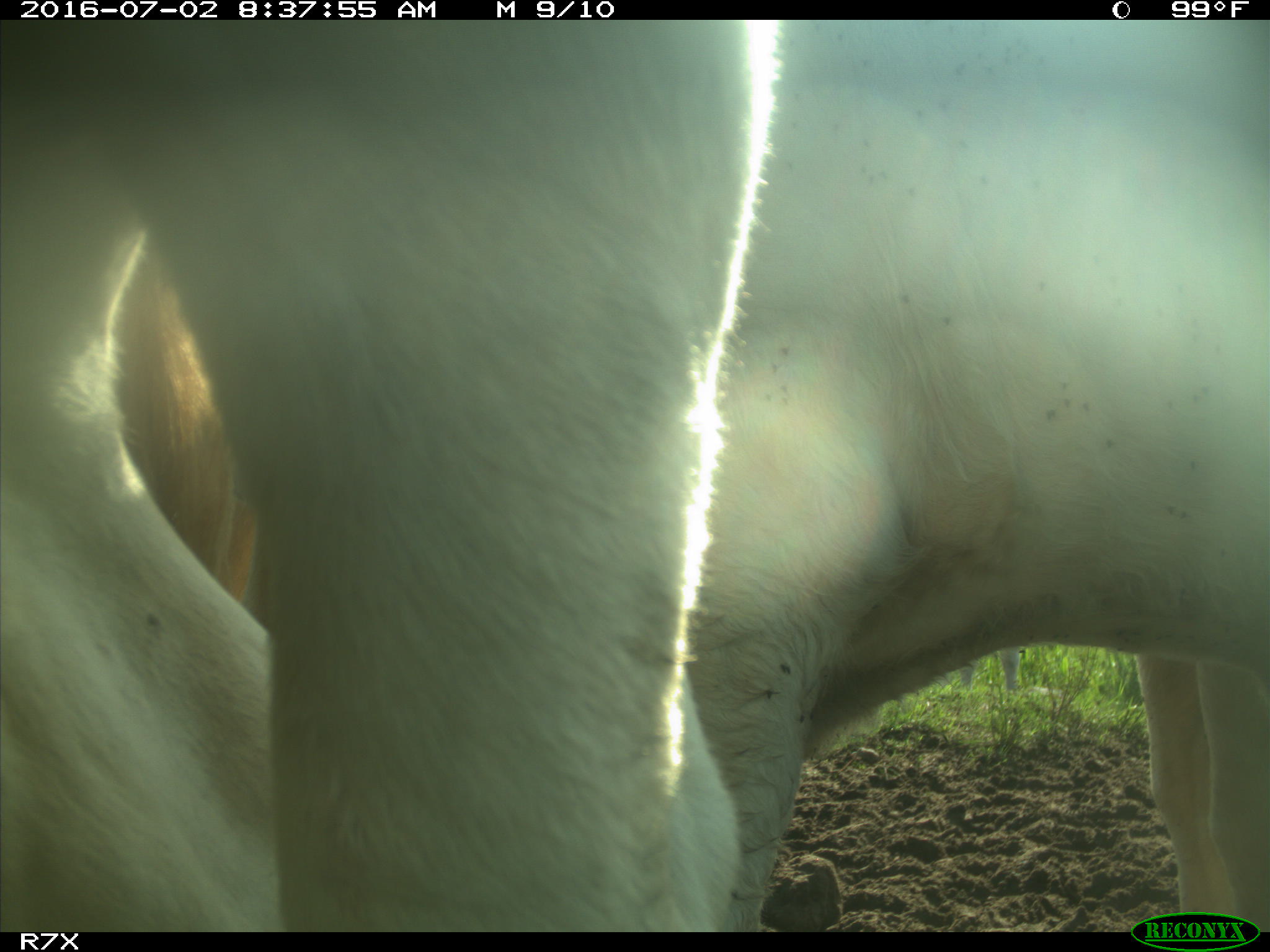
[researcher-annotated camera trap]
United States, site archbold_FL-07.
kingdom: Animalia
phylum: Chordata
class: Mammalia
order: Artiodactyla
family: Bovidae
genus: Bos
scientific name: Bos taurus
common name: domestic cow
Bos taurus (domestic cow).